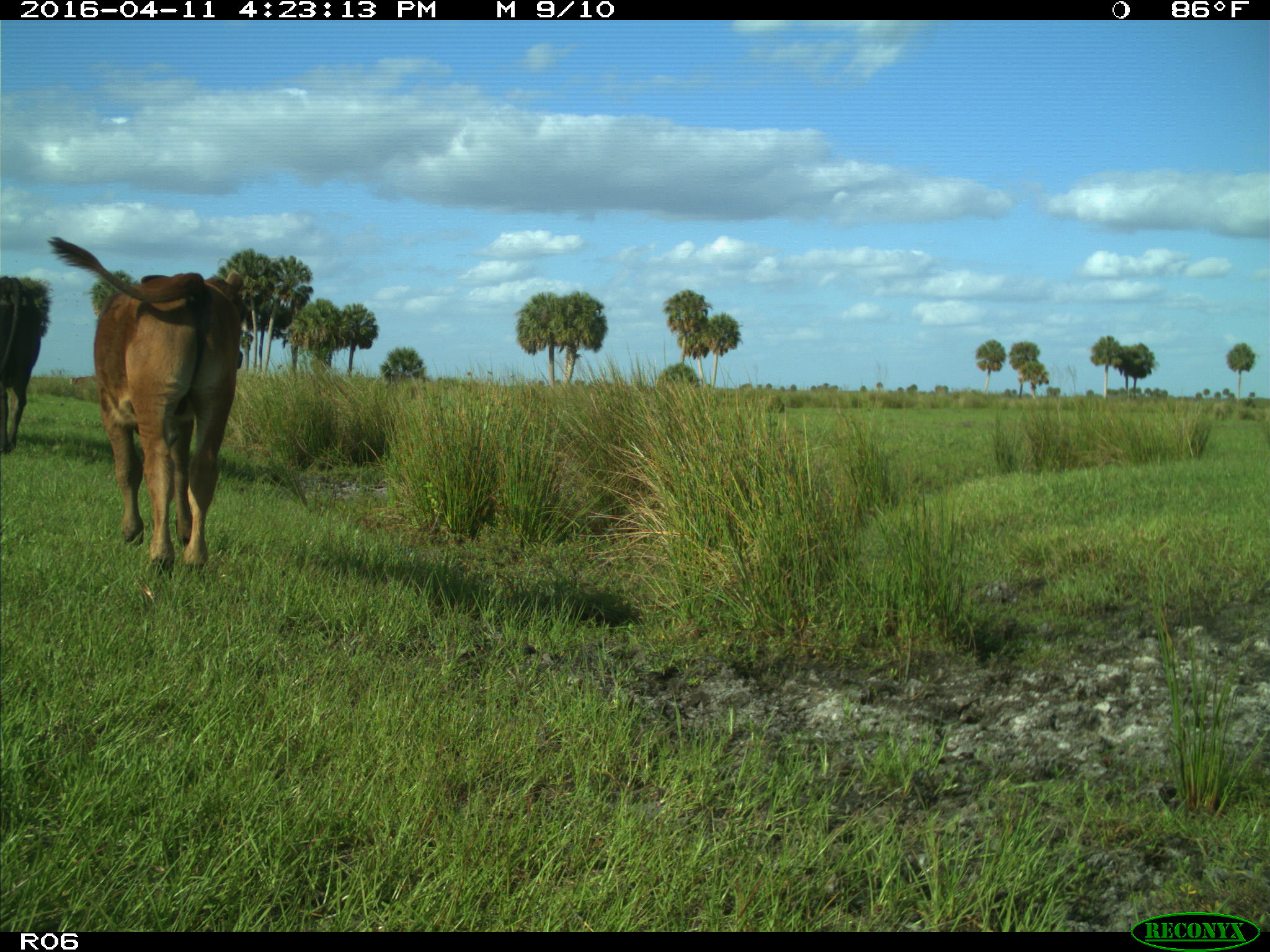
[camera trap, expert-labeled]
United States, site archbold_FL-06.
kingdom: Animalia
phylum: Chordata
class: Mammalia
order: Artiodactyla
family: Bovidae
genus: Bos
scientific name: Bos taurus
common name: domestic cow